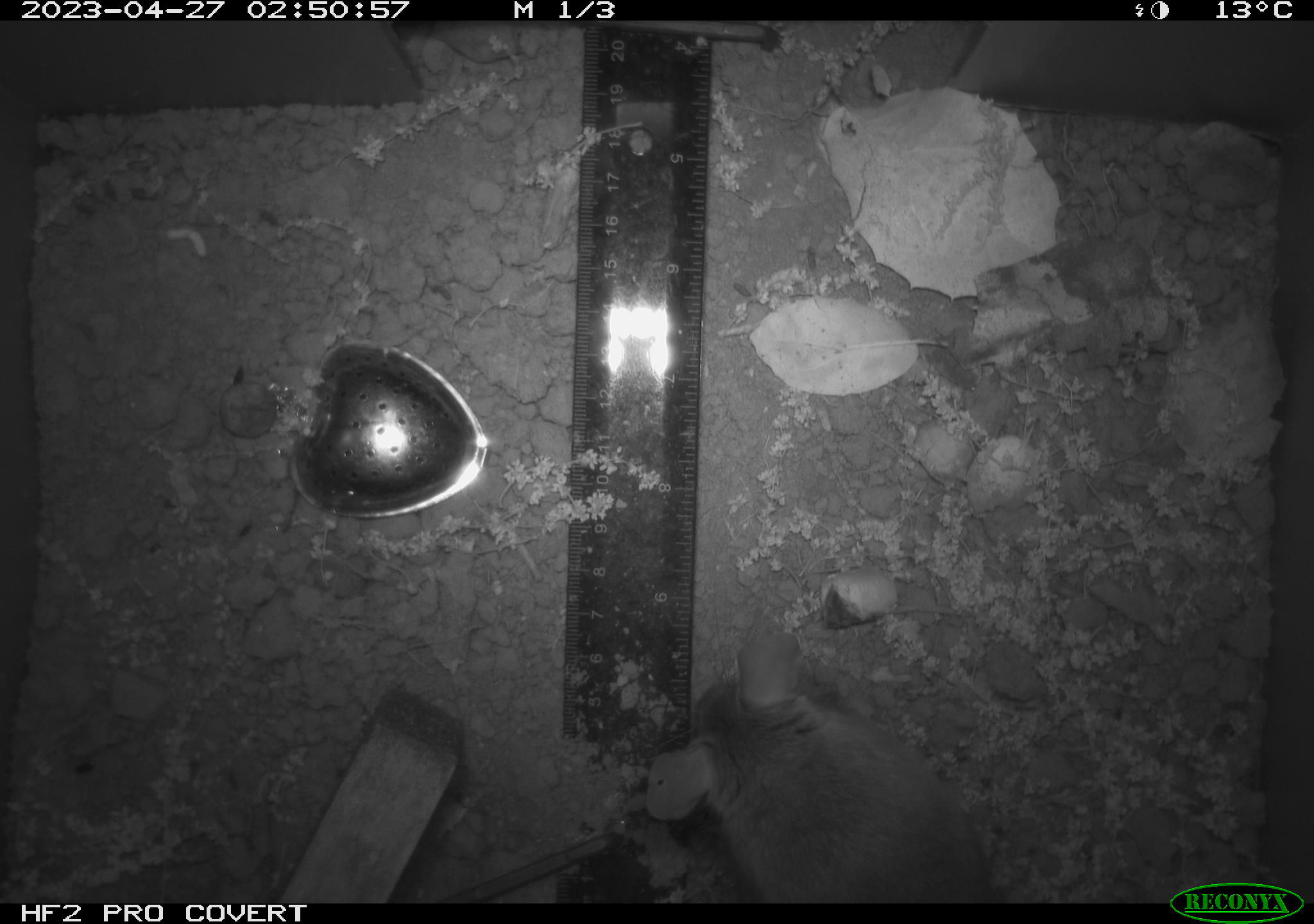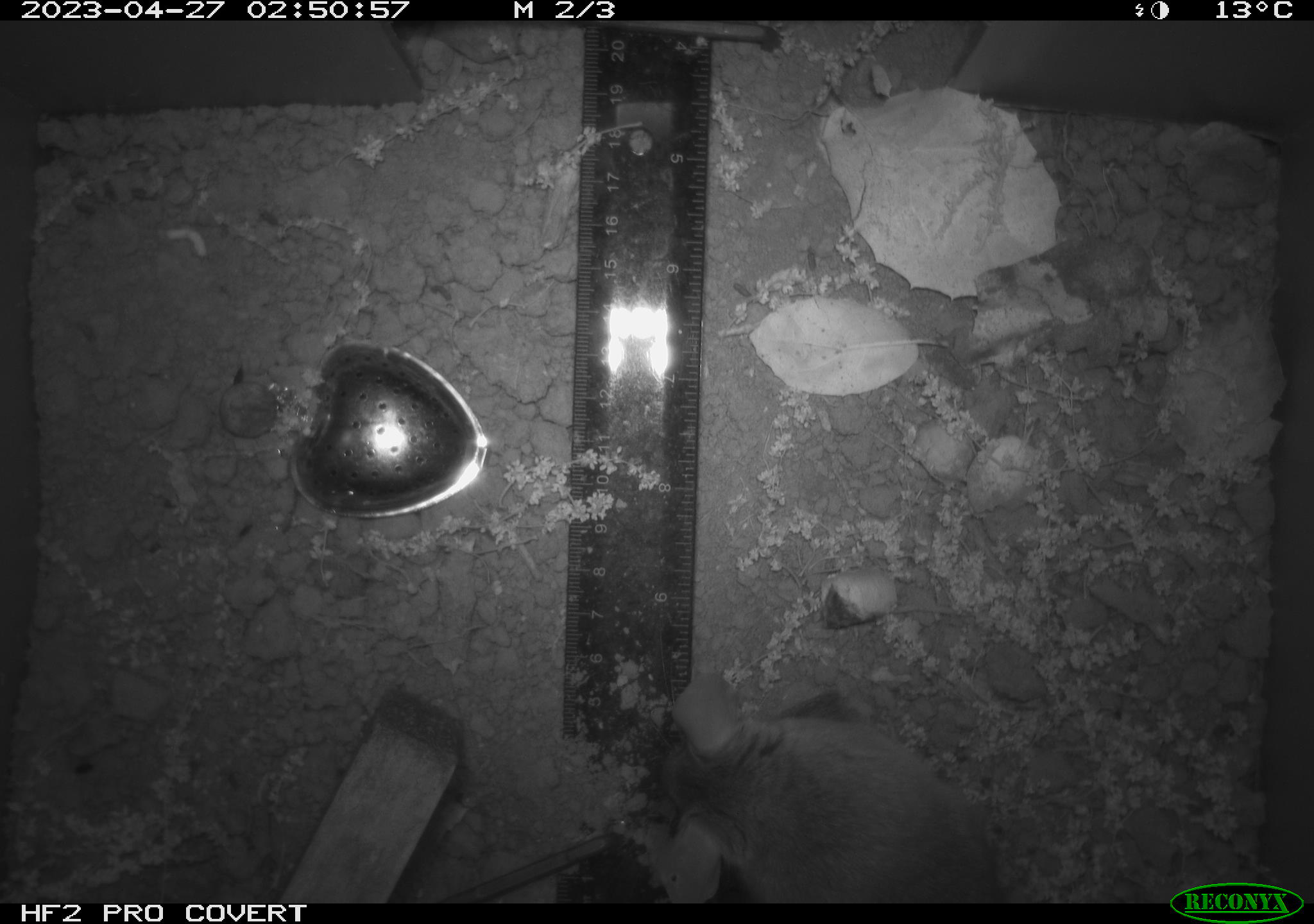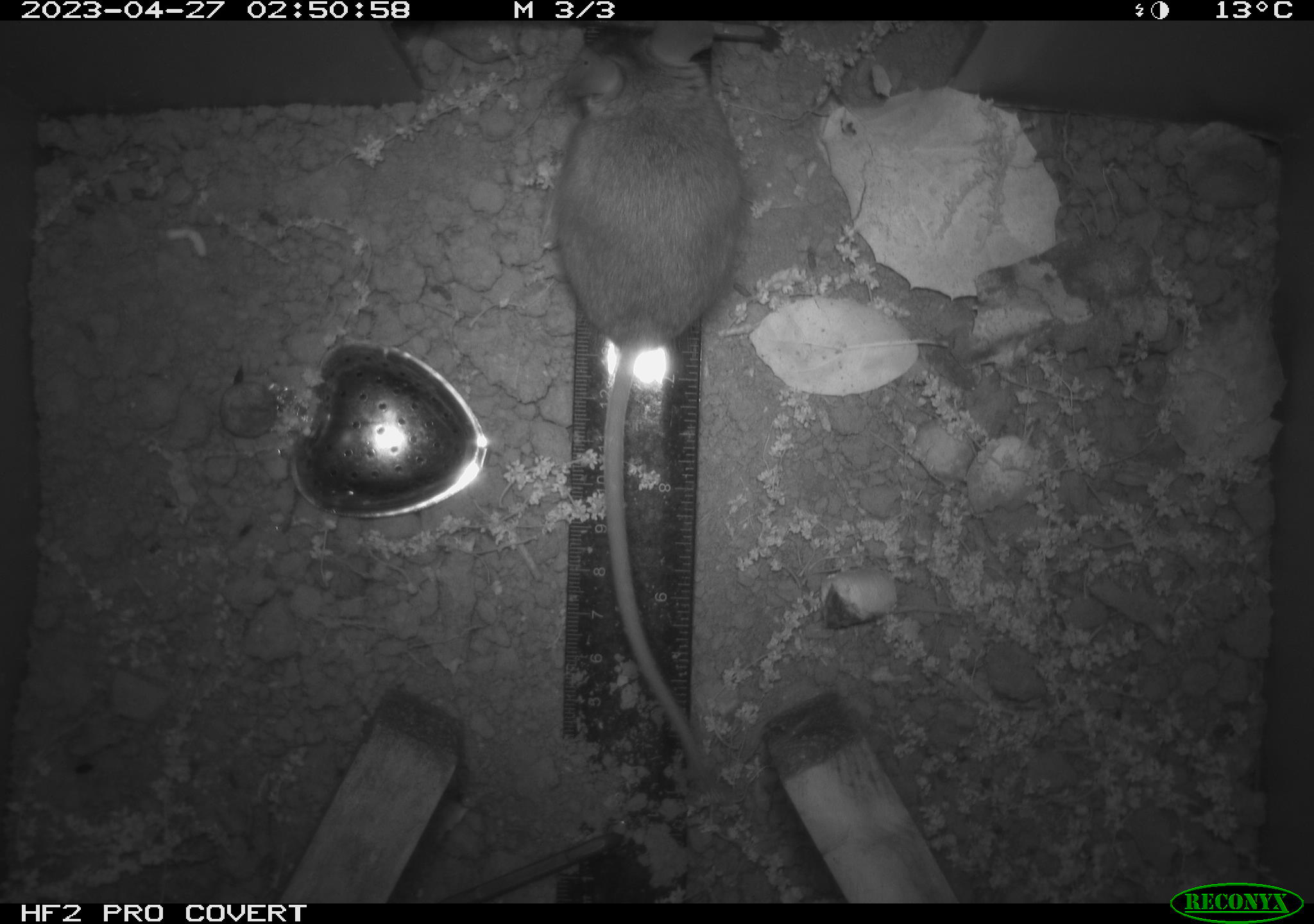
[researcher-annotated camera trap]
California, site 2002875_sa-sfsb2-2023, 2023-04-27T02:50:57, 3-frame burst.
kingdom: Animalia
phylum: Chordata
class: Mammalia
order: Rodentia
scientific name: Rodentia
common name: mouse species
Mouse species (Rodentia).